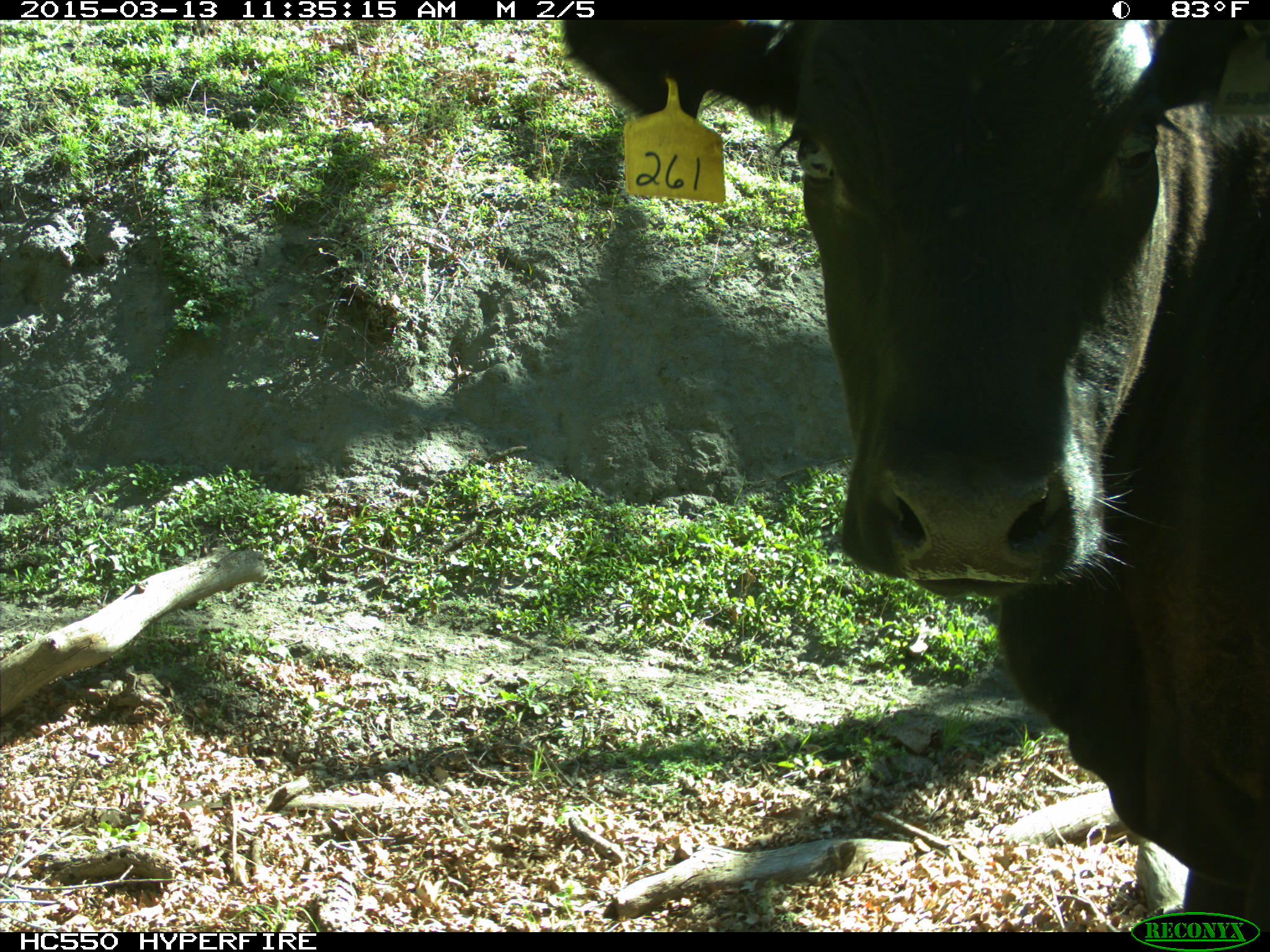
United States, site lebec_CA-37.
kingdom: Animalia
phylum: Chordata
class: Mammalia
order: Artiodactyla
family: Bovidae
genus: Bos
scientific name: Bos taurus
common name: domestic cow